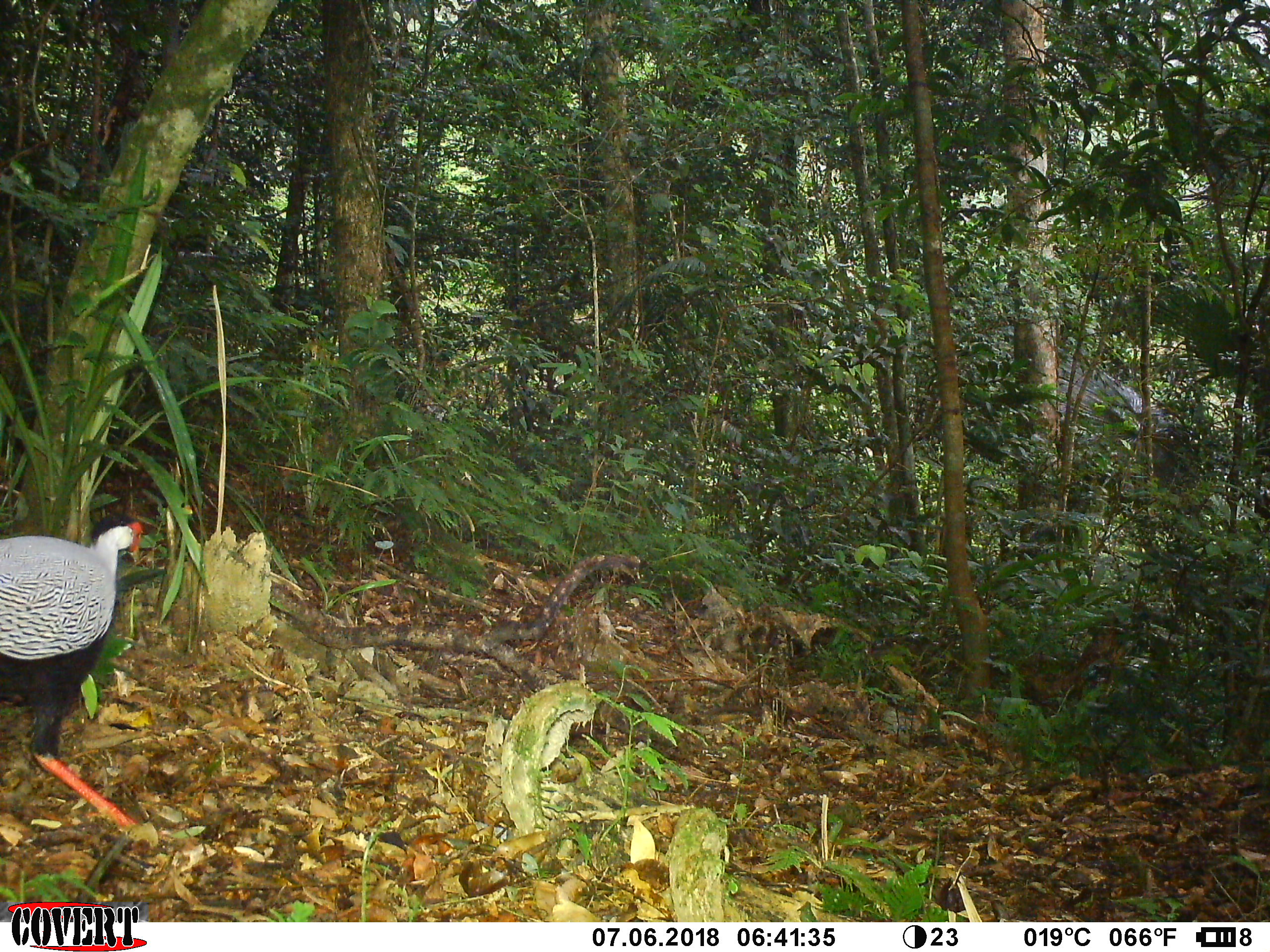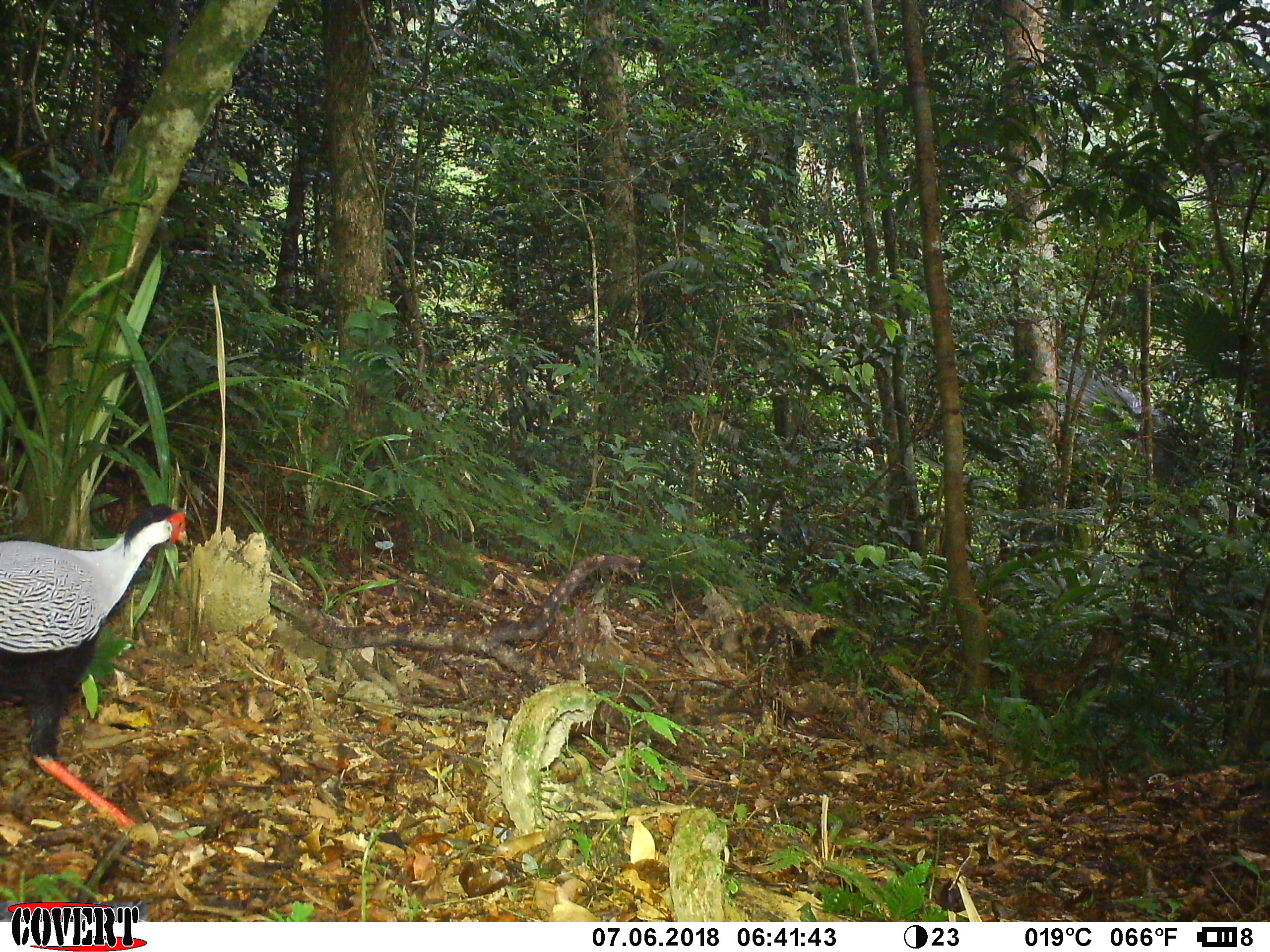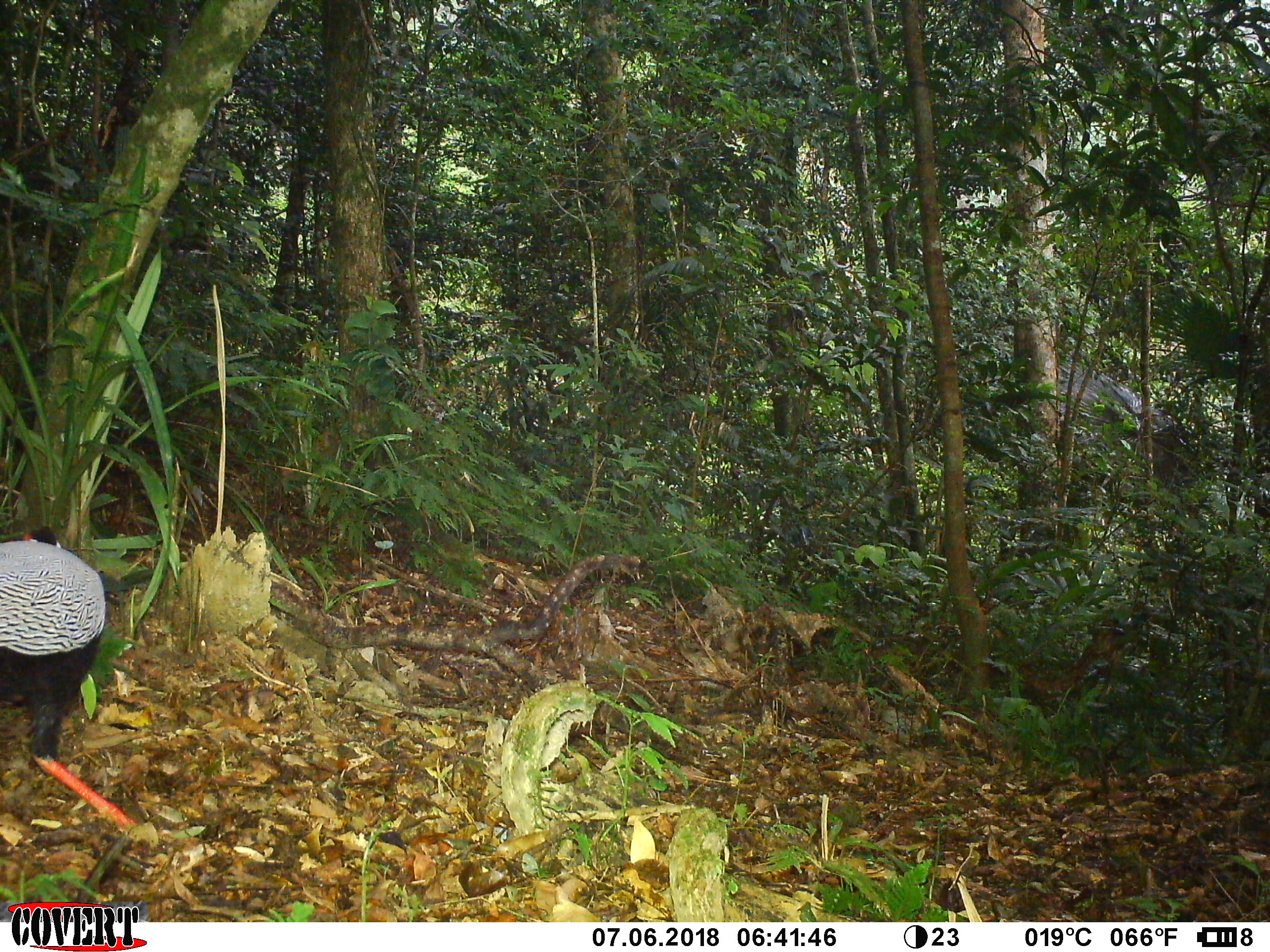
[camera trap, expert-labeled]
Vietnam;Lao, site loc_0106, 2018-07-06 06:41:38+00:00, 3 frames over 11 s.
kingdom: Animalia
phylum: Chordata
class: Aves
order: Galliformes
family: Phasianidae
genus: Lophura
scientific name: Lophura nycthemera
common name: silver pheasant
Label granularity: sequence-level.